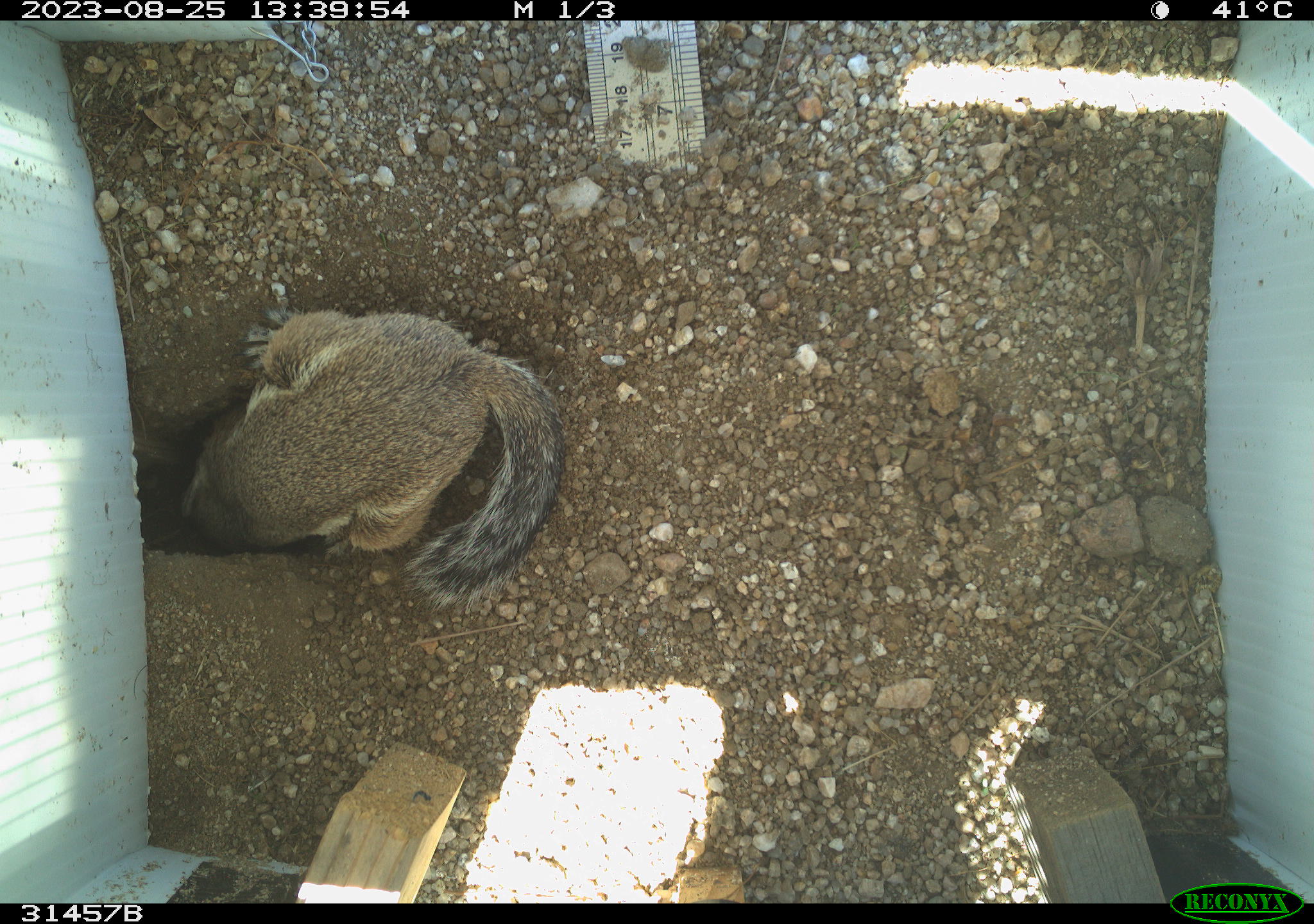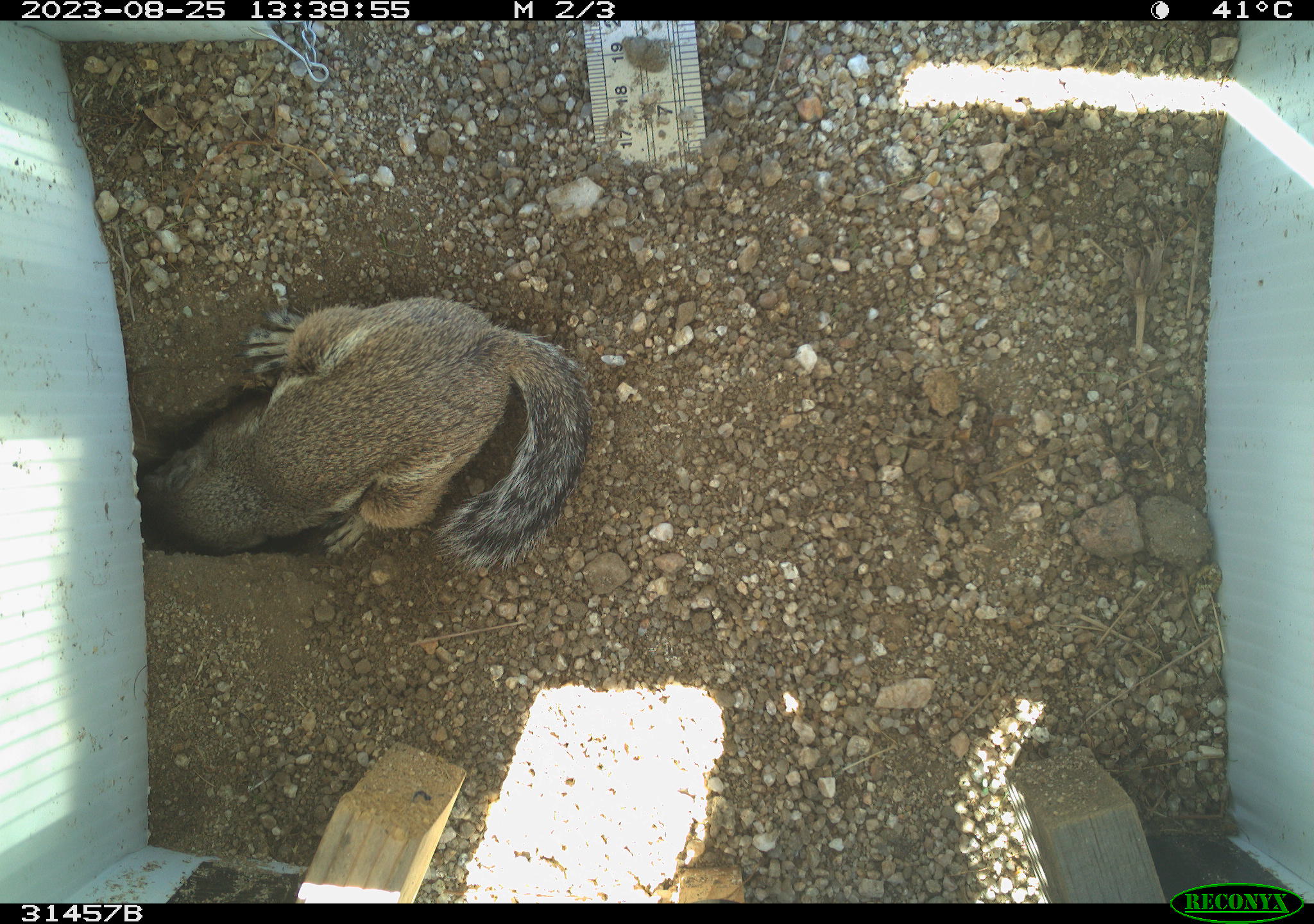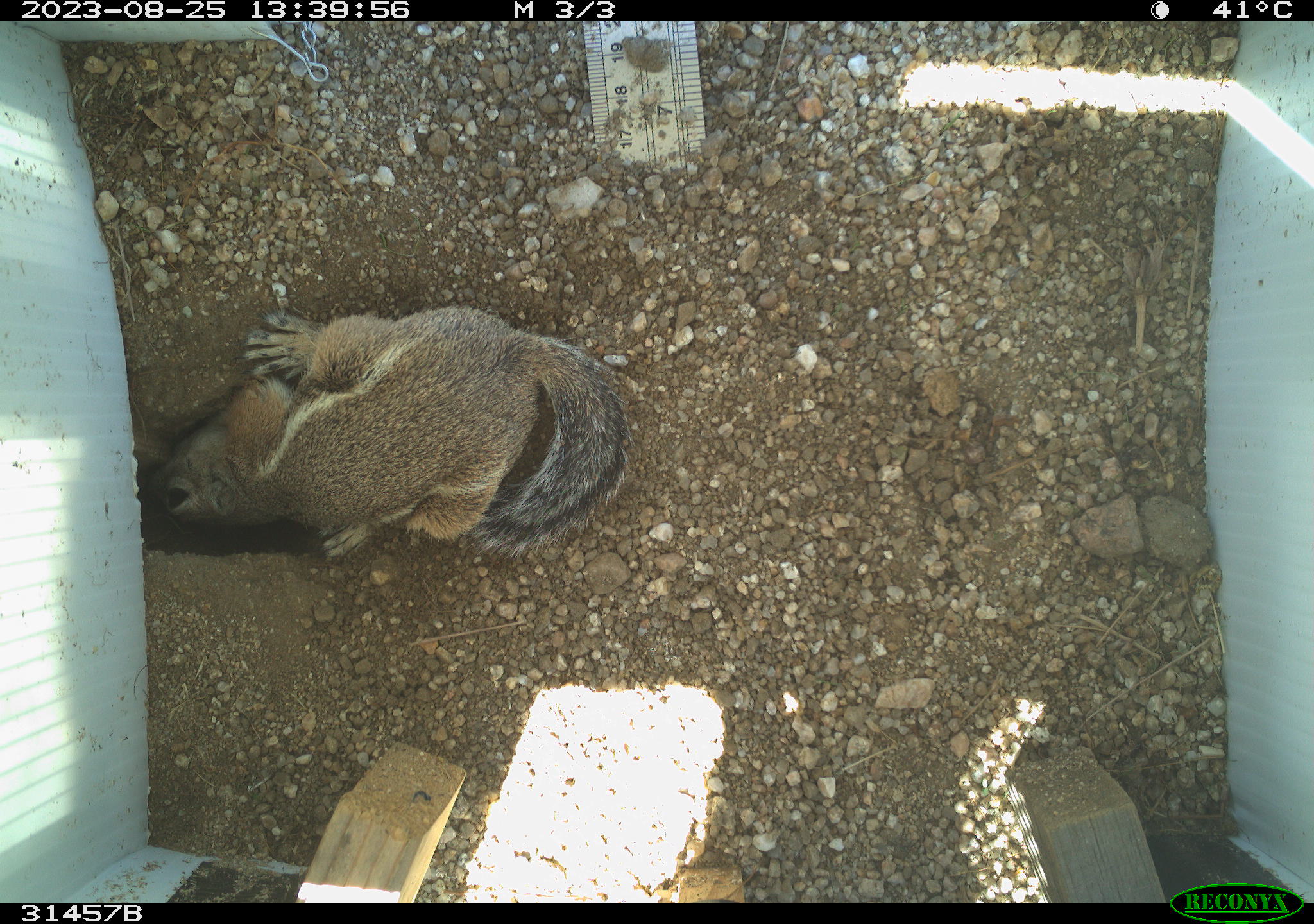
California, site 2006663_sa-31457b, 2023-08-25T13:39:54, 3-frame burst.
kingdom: Animalia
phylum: Chordata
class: Mammalia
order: Rodentia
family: Sciuridae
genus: Ammospermophilus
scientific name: Ammospermophilus leucurus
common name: white-tailed antelope squirrel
White-tailed antelope squirrel (Ammospermophilus leucurus).